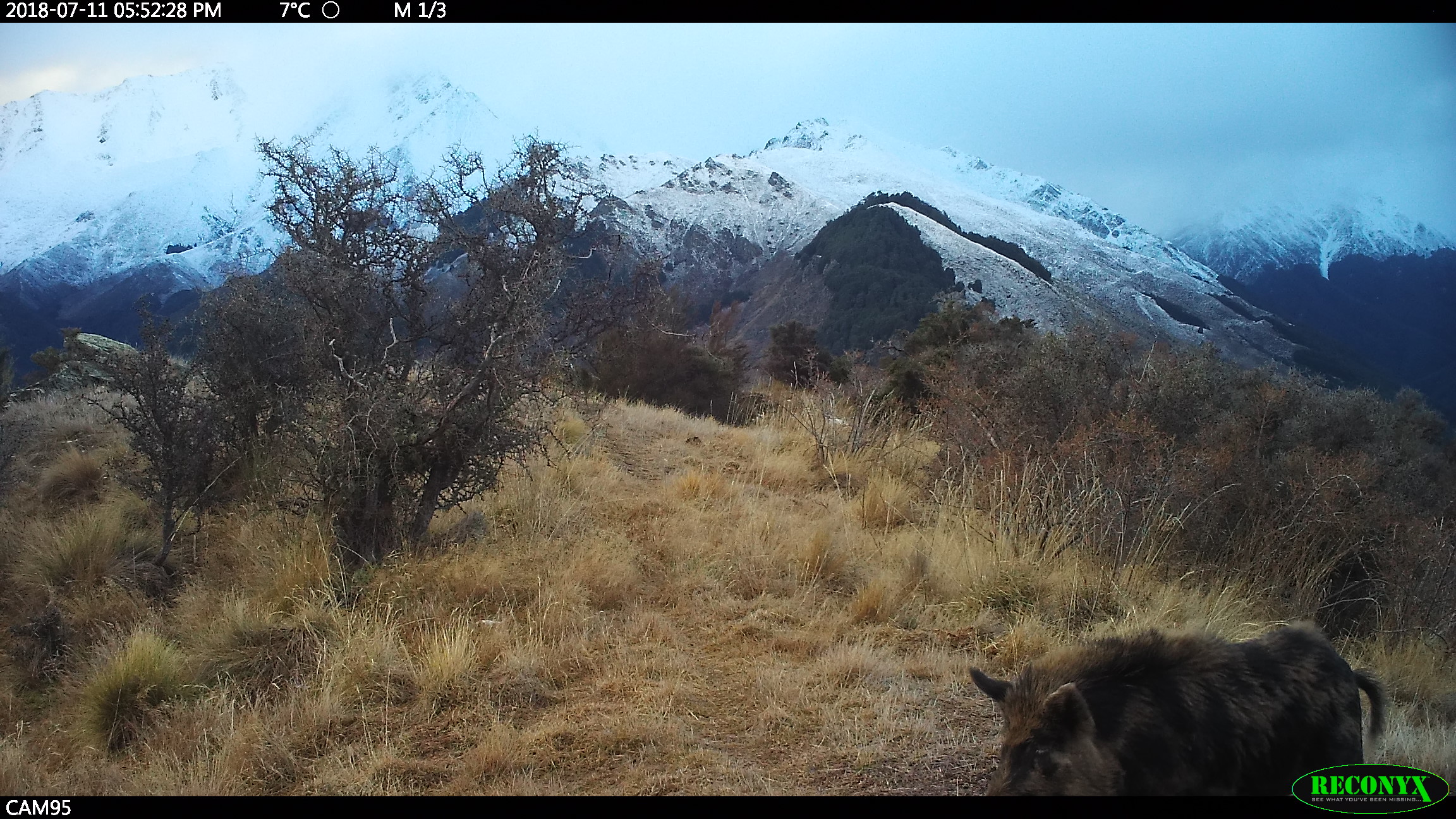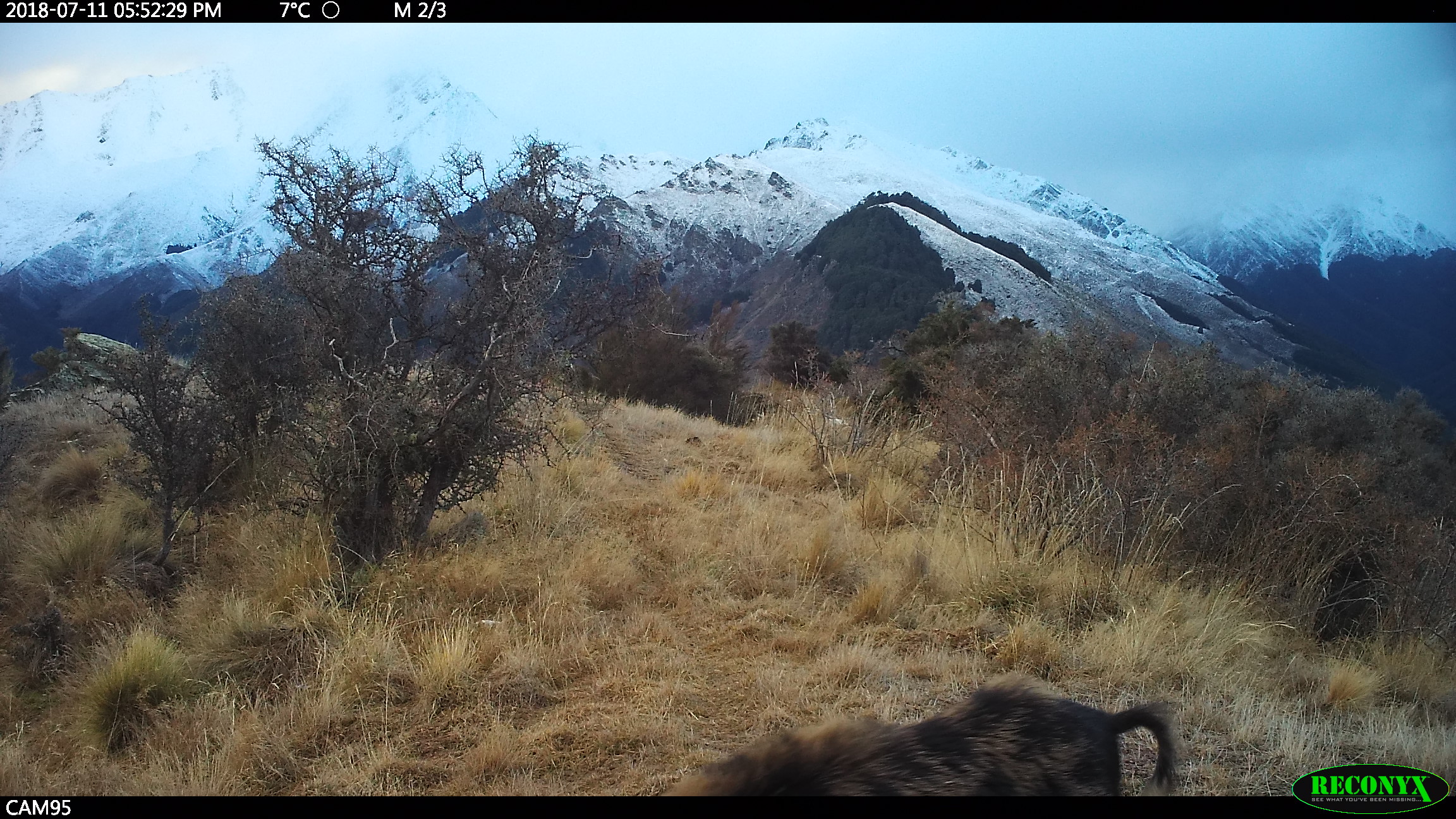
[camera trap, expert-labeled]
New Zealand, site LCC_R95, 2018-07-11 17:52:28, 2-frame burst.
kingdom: Animalia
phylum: Chordata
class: Mammalia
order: Artiodactyla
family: Suidae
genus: Sus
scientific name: Sus scrofa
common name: pig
Pig (Sus scrofa).